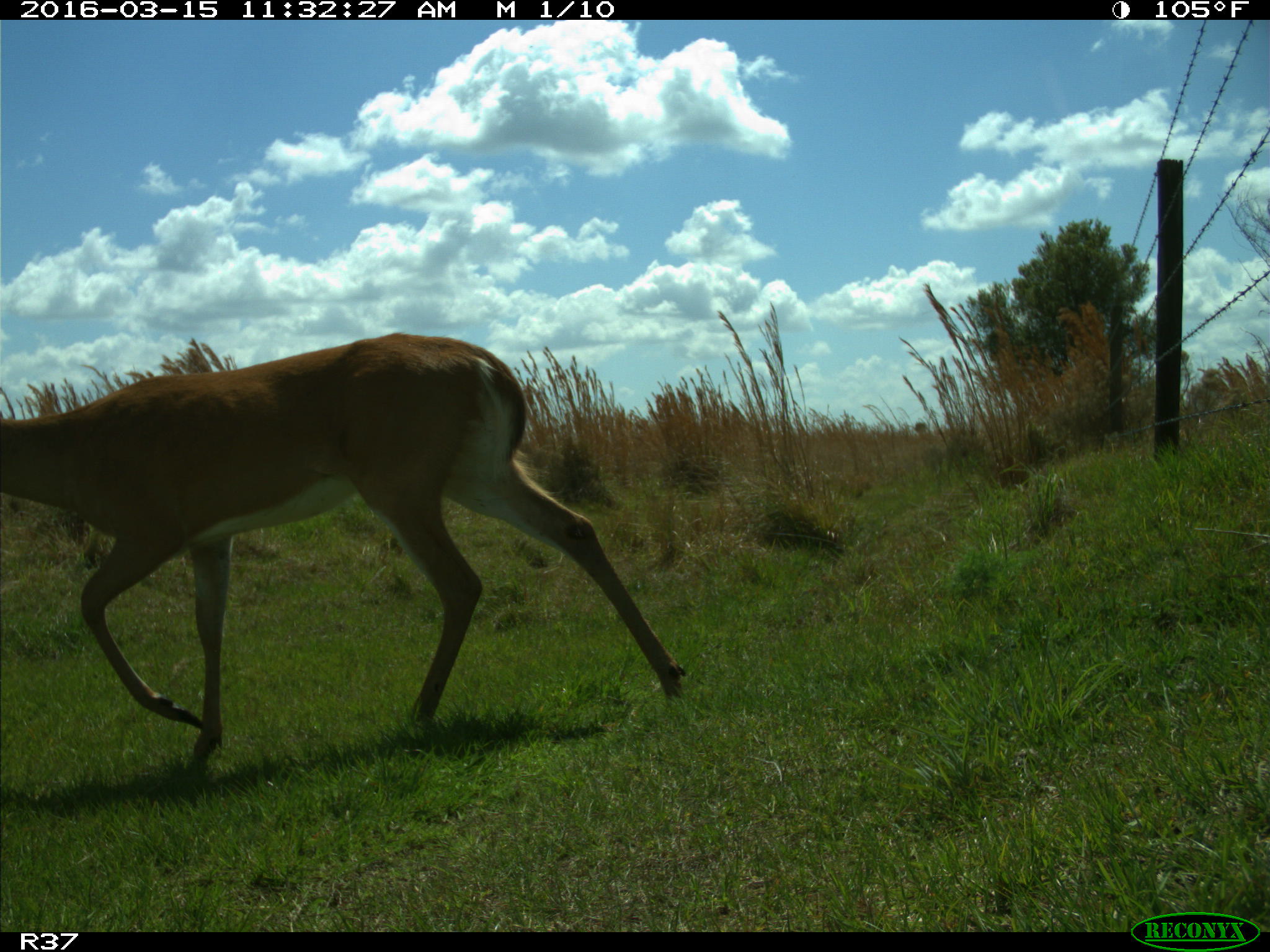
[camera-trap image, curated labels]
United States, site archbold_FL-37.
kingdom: Animalia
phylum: Chordata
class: Mammalia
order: Artiodactyla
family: Cervidae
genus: Odocoileus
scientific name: Odocoileus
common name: deer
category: unidentified deer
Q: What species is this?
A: Unidentified deer (deer) (Odocoileus).